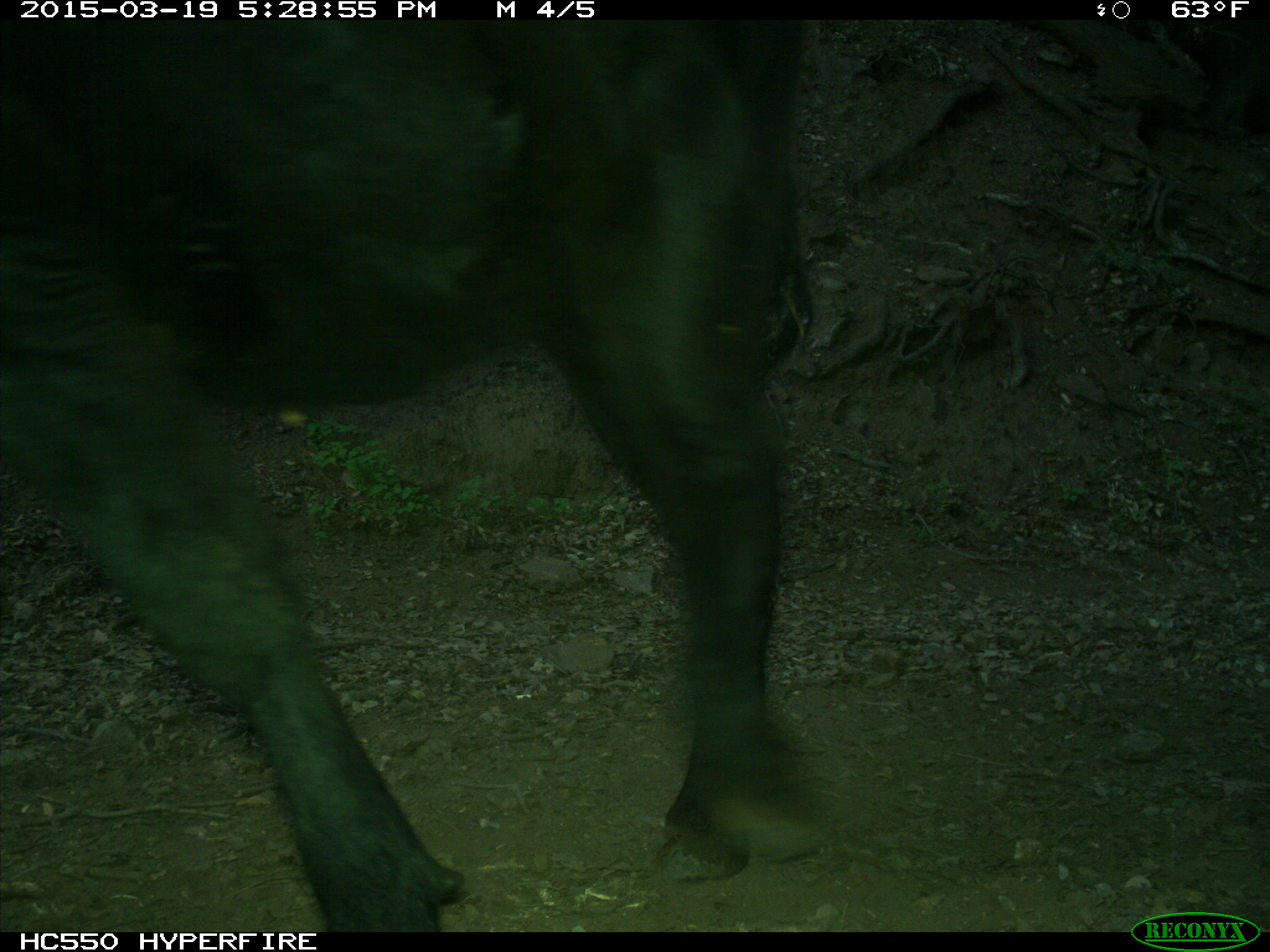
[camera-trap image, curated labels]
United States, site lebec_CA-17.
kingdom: Animalia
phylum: Chordata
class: Mammalia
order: Artiodactyla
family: Bovidae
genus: Bos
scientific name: Bos taurus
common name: domestic cow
Bos taurus (domestic cow).